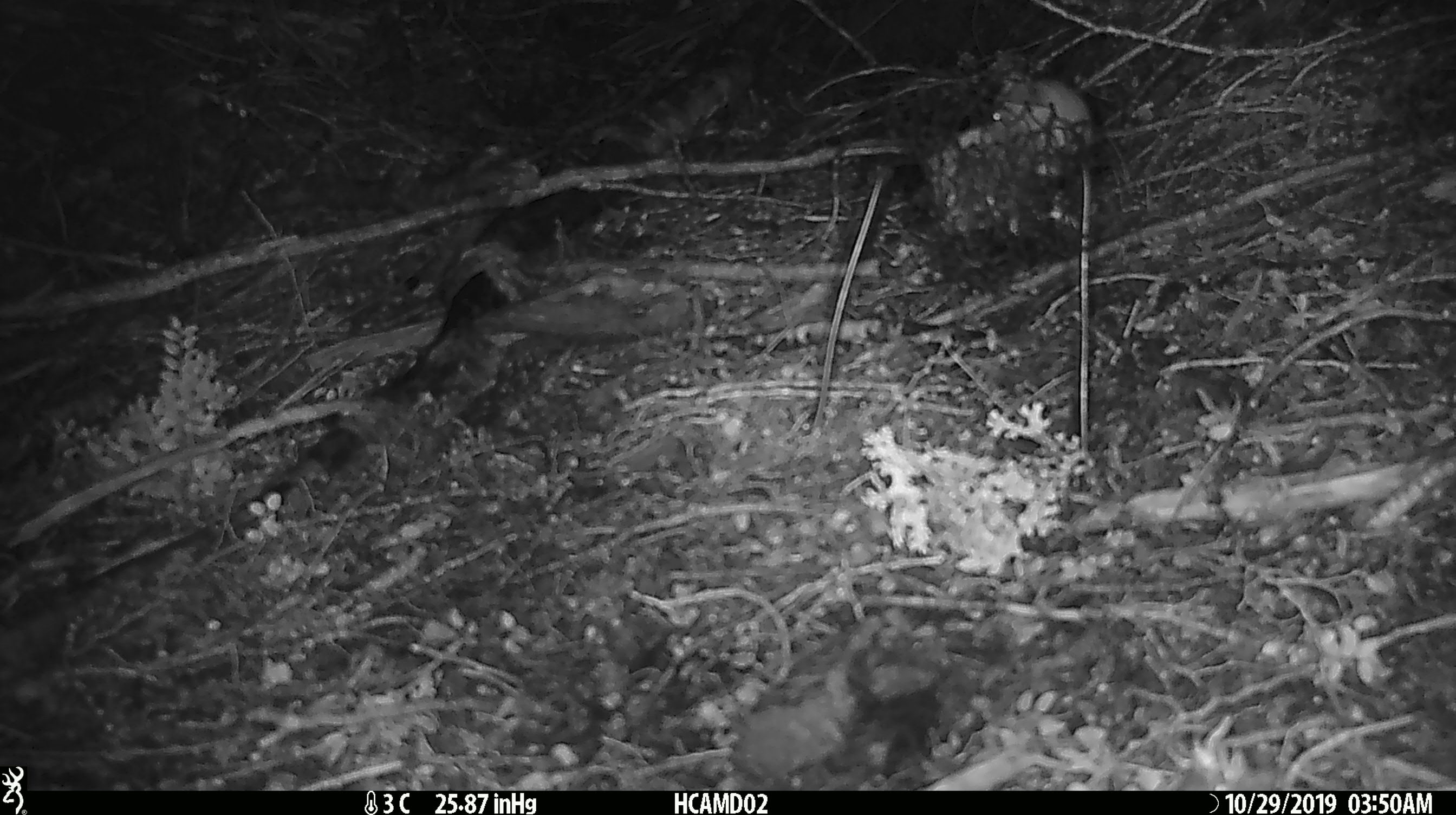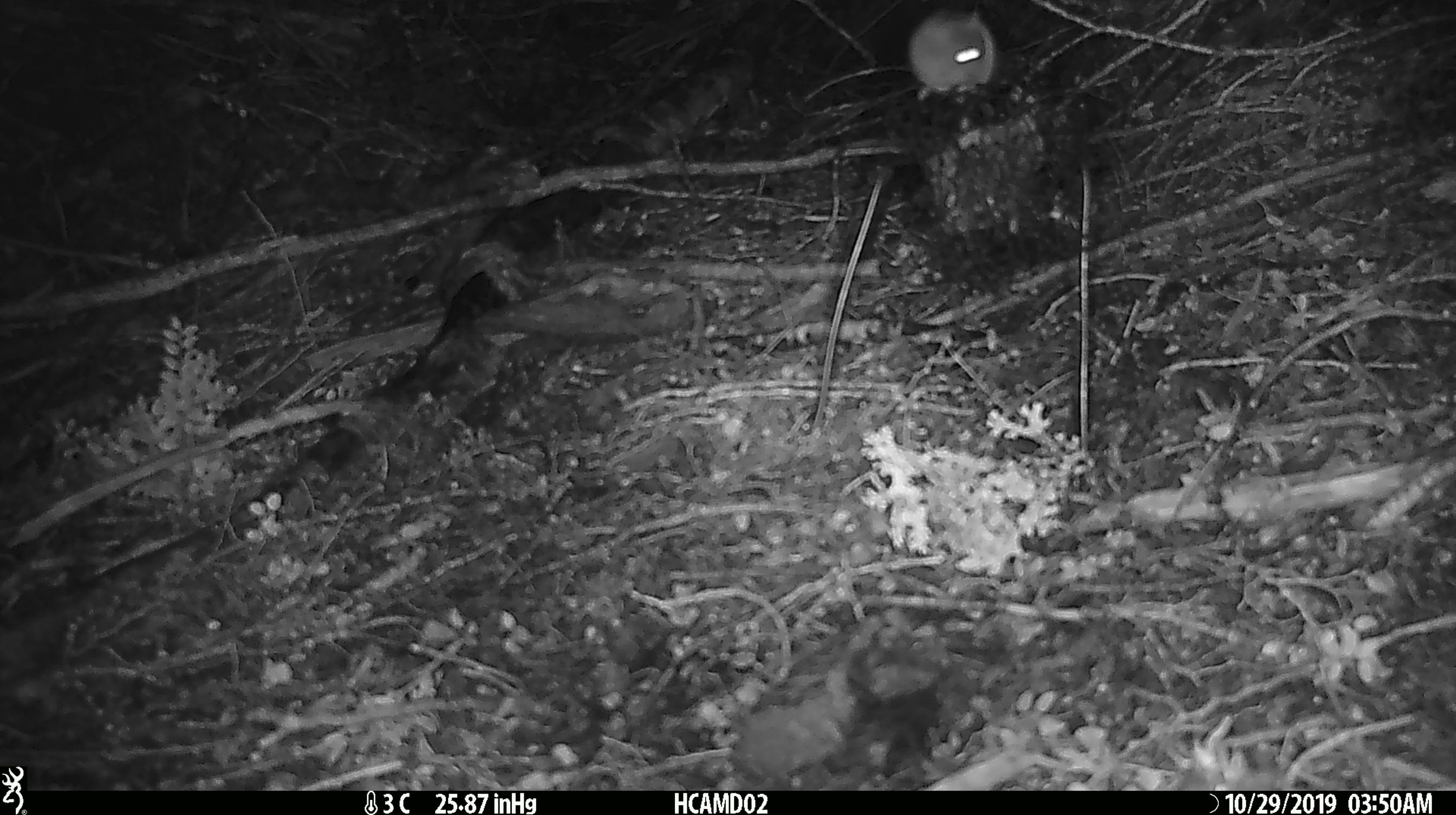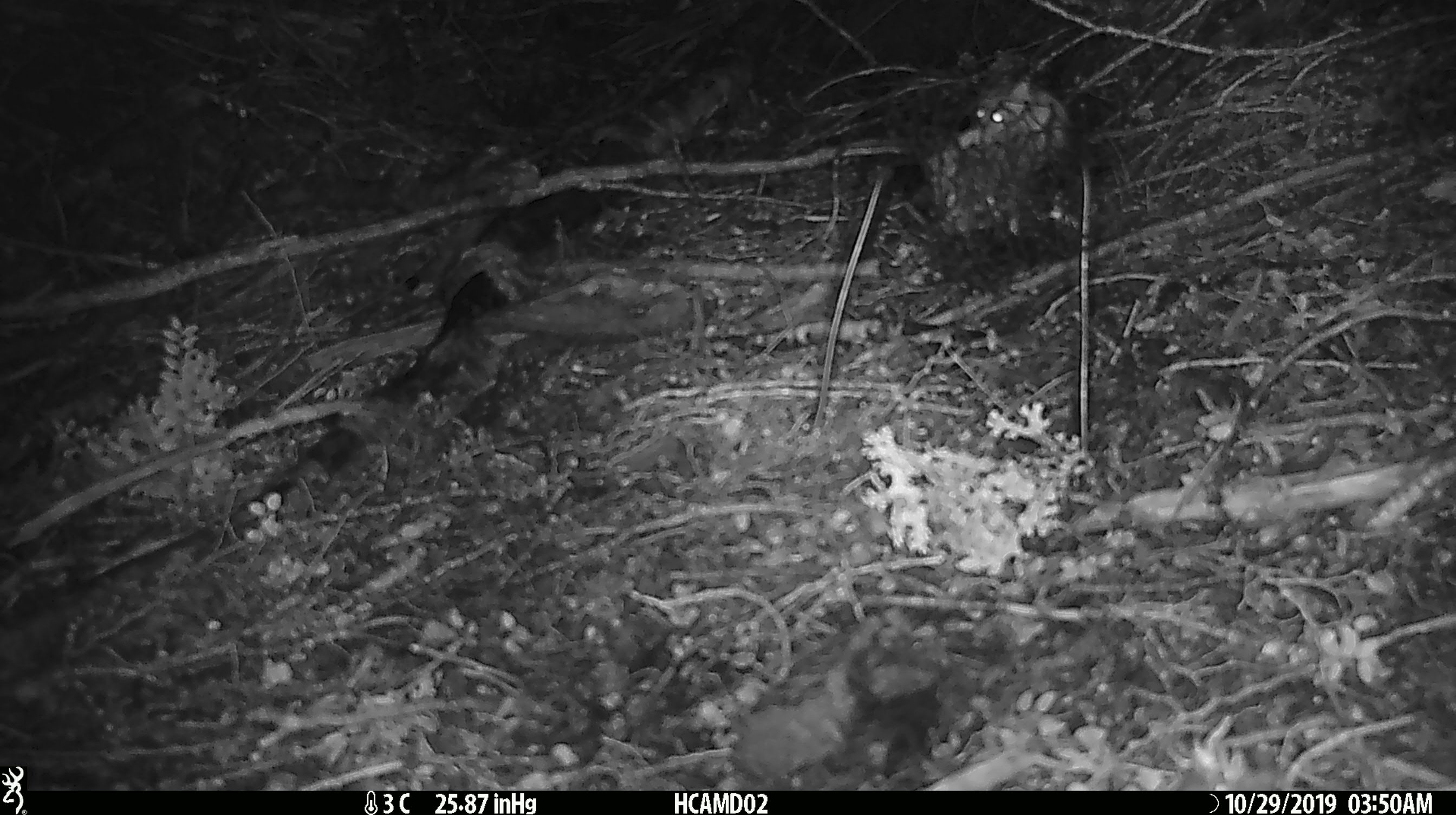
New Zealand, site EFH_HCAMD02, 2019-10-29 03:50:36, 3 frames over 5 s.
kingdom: Animalia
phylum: Chordata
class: Mammalia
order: Rodentia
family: Muridae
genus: Mus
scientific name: Mus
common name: mouse